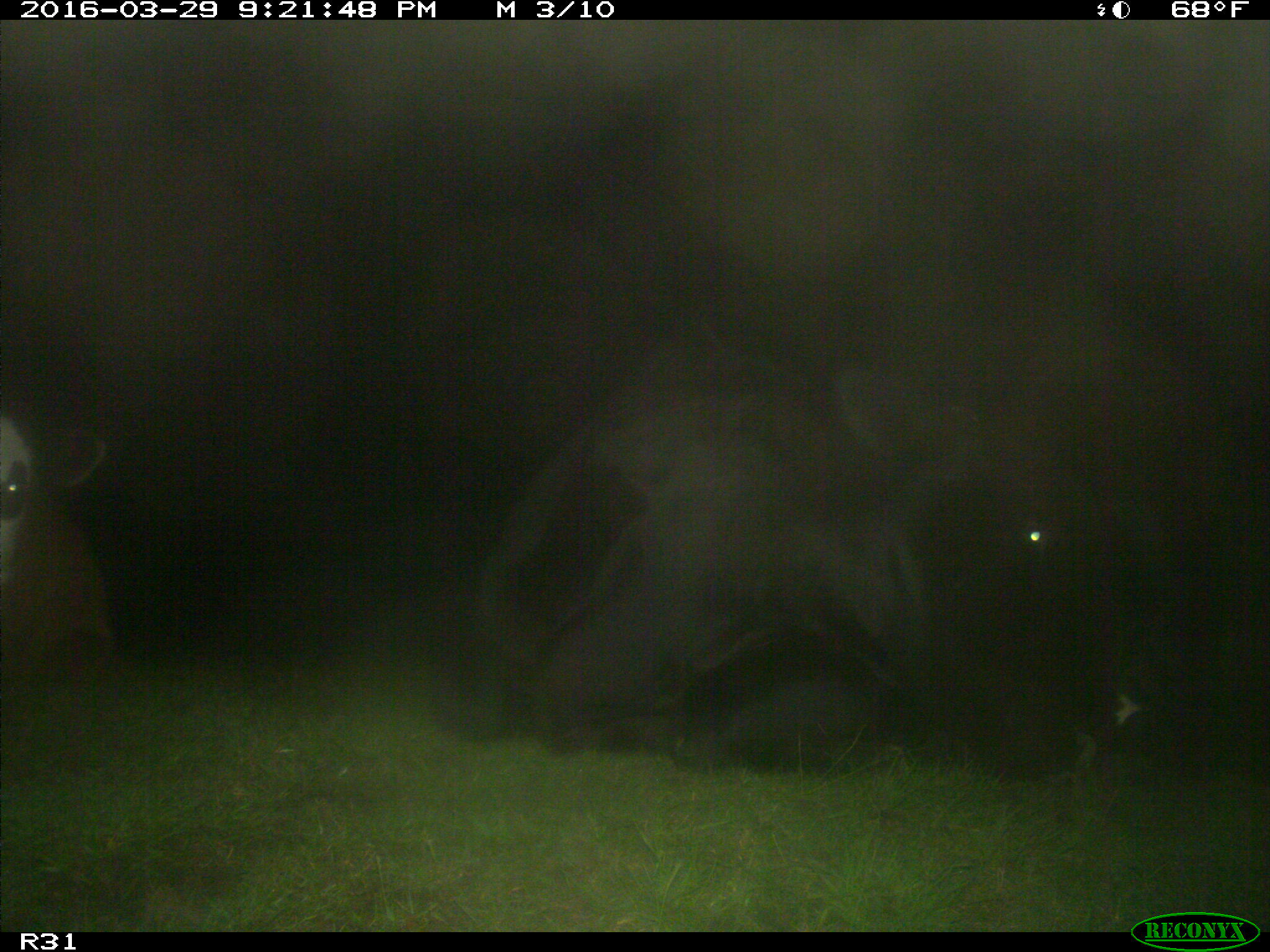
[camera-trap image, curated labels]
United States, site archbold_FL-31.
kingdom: Animalia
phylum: Chordata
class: Mammalia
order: Artiodactyla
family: Bovidae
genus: Bos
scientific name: Bos taurus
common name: domestic cow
Bos taurus (domestic cow).